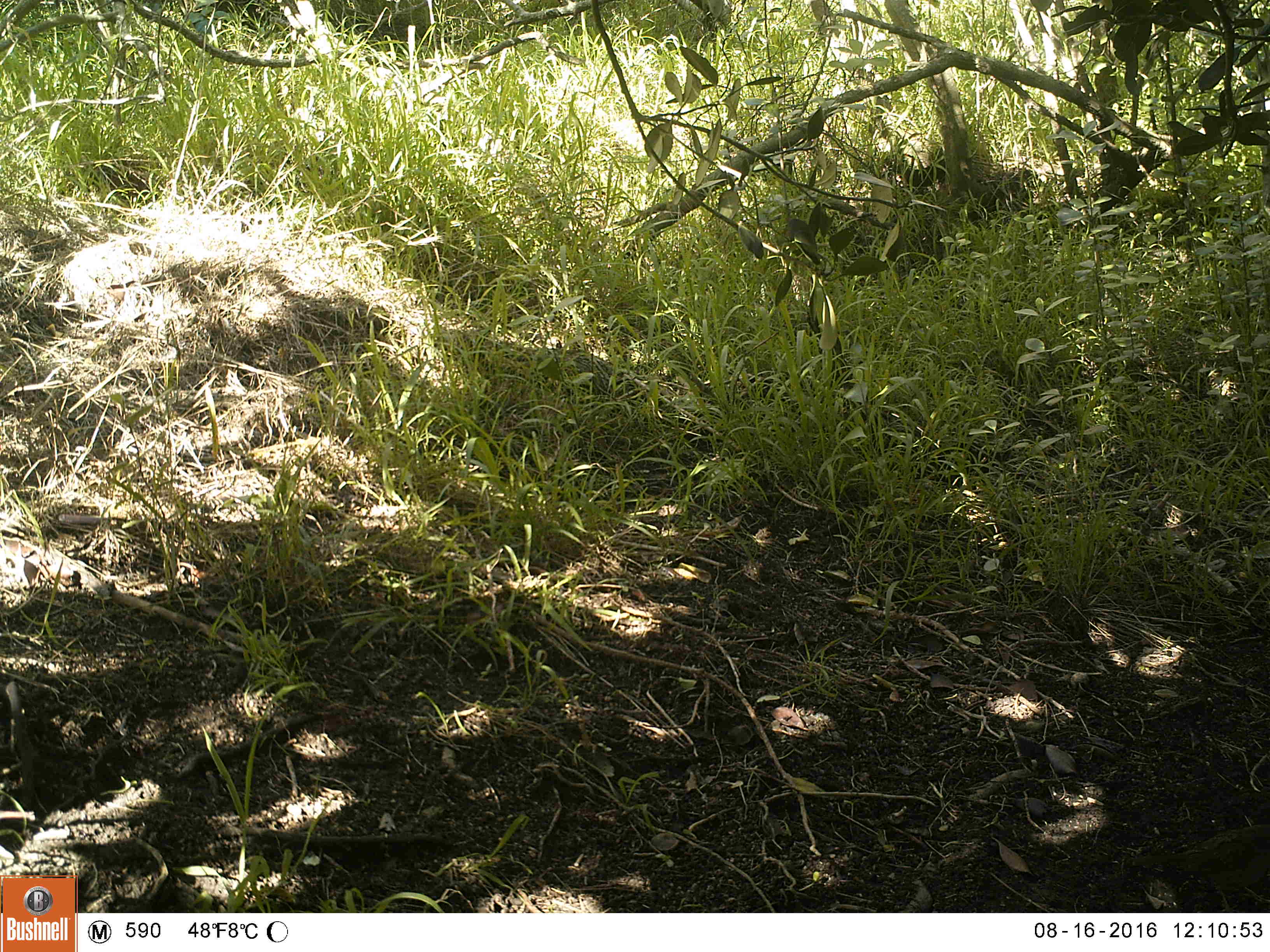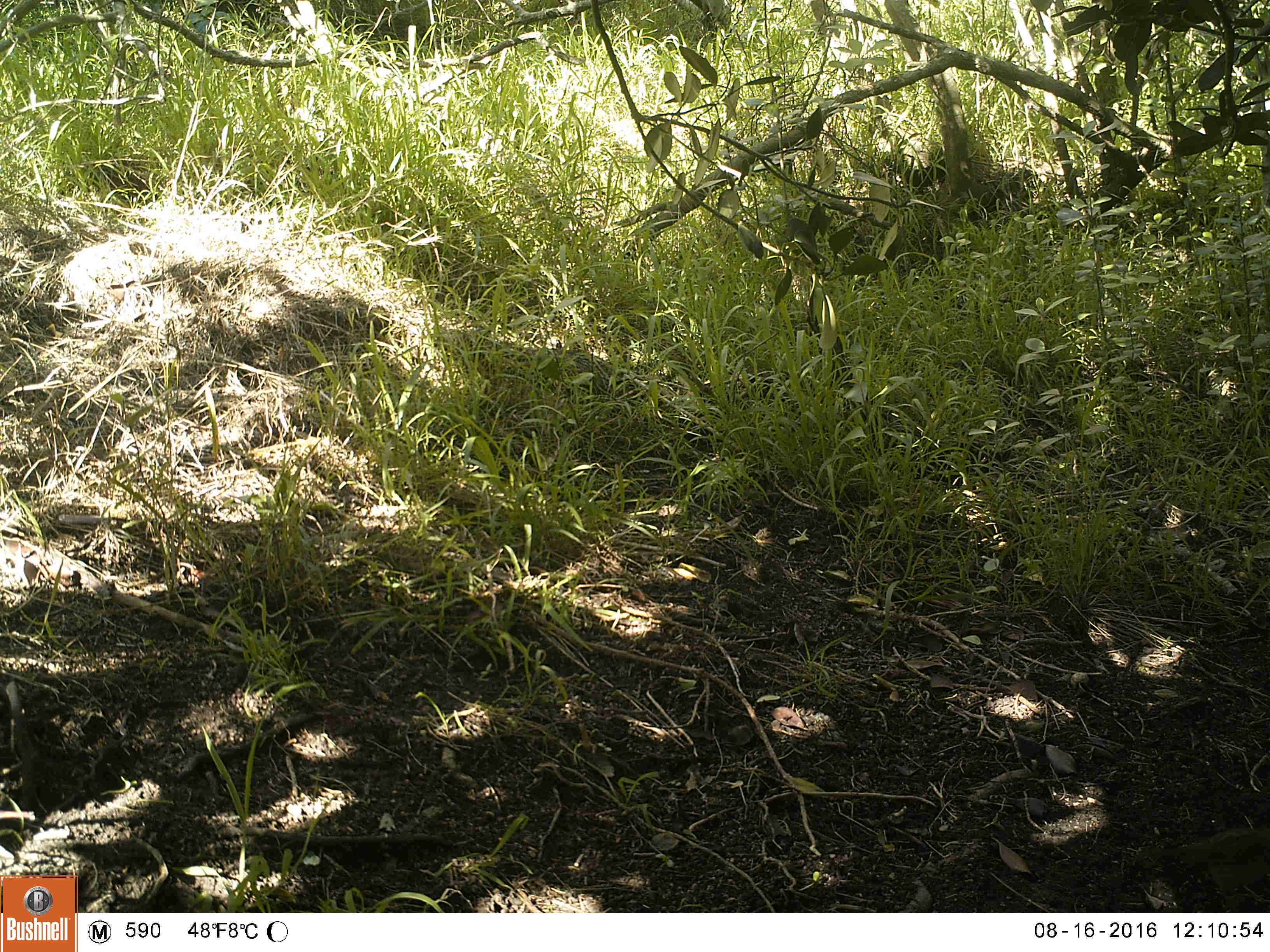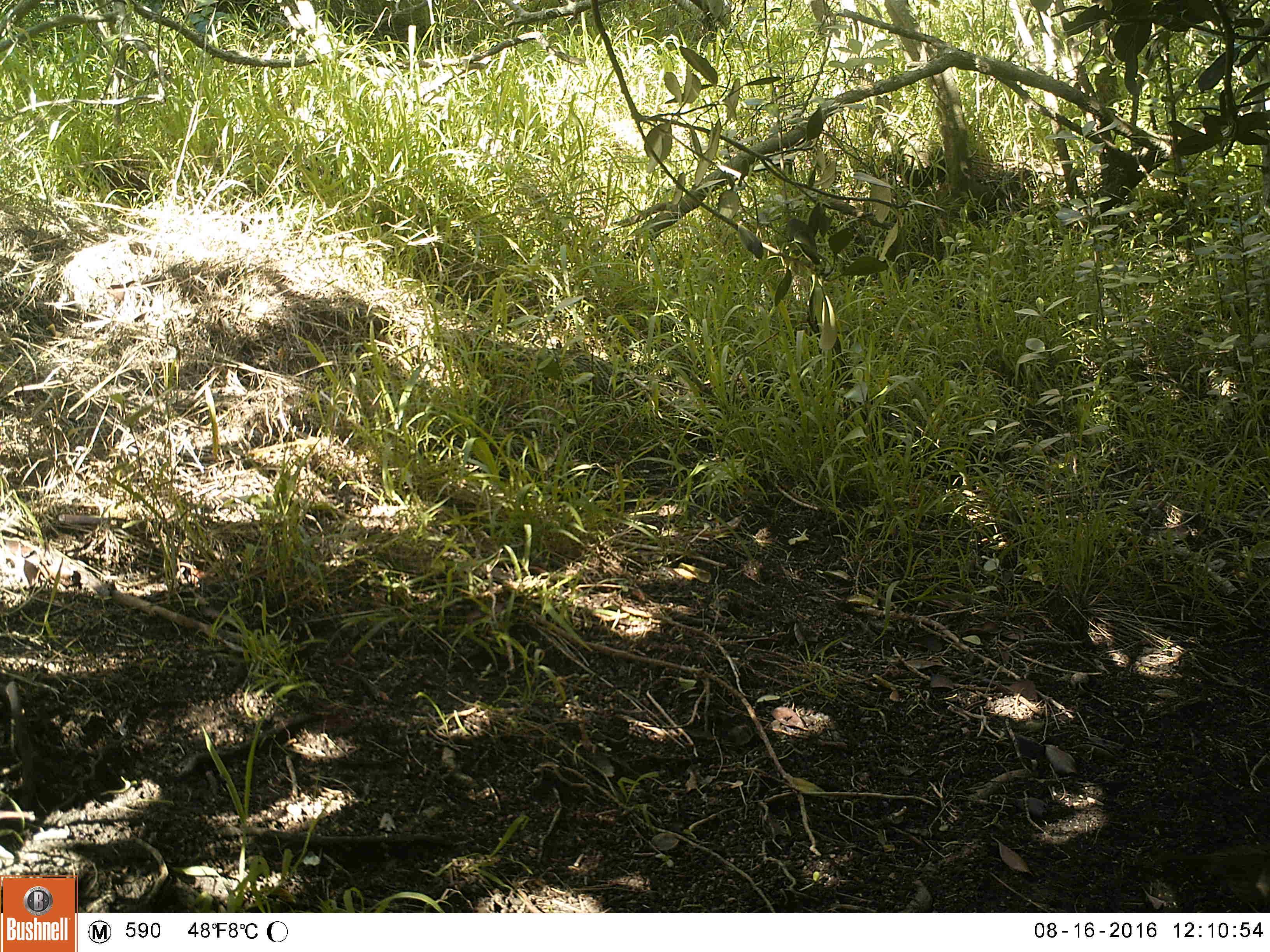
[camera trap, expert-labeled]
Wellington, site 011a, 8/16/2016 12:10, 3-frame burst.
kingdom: Animalia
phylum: Chordata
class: Aves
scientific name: Aves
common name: bird